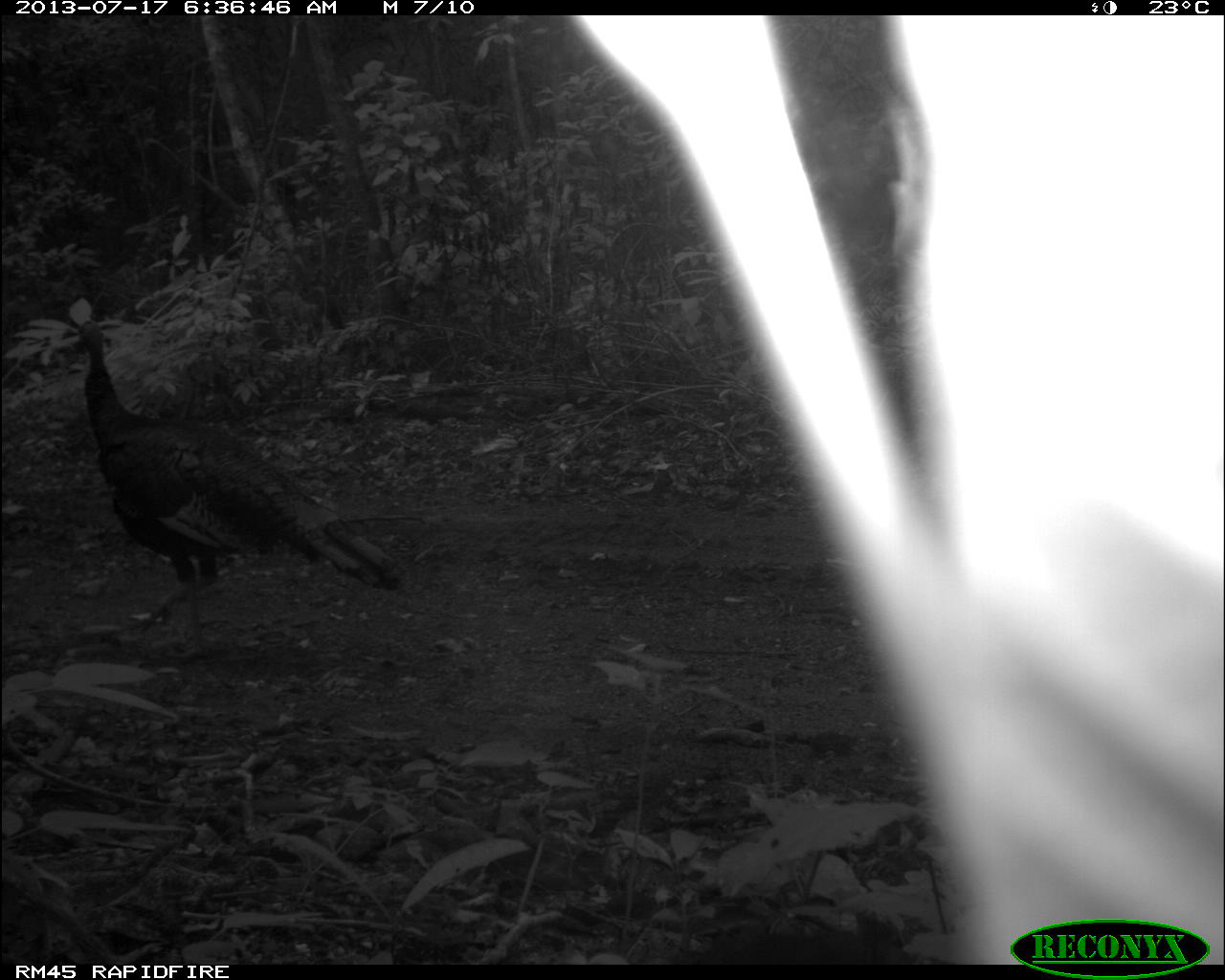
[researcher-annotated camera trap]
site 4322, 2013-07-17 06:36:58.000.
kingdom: Animalia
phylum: Chordata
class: Aves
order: Galliformes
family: Phasianidae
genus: Meleagris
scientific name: Meleagris ocellata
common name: ocellated turkey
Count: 1.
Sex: male.